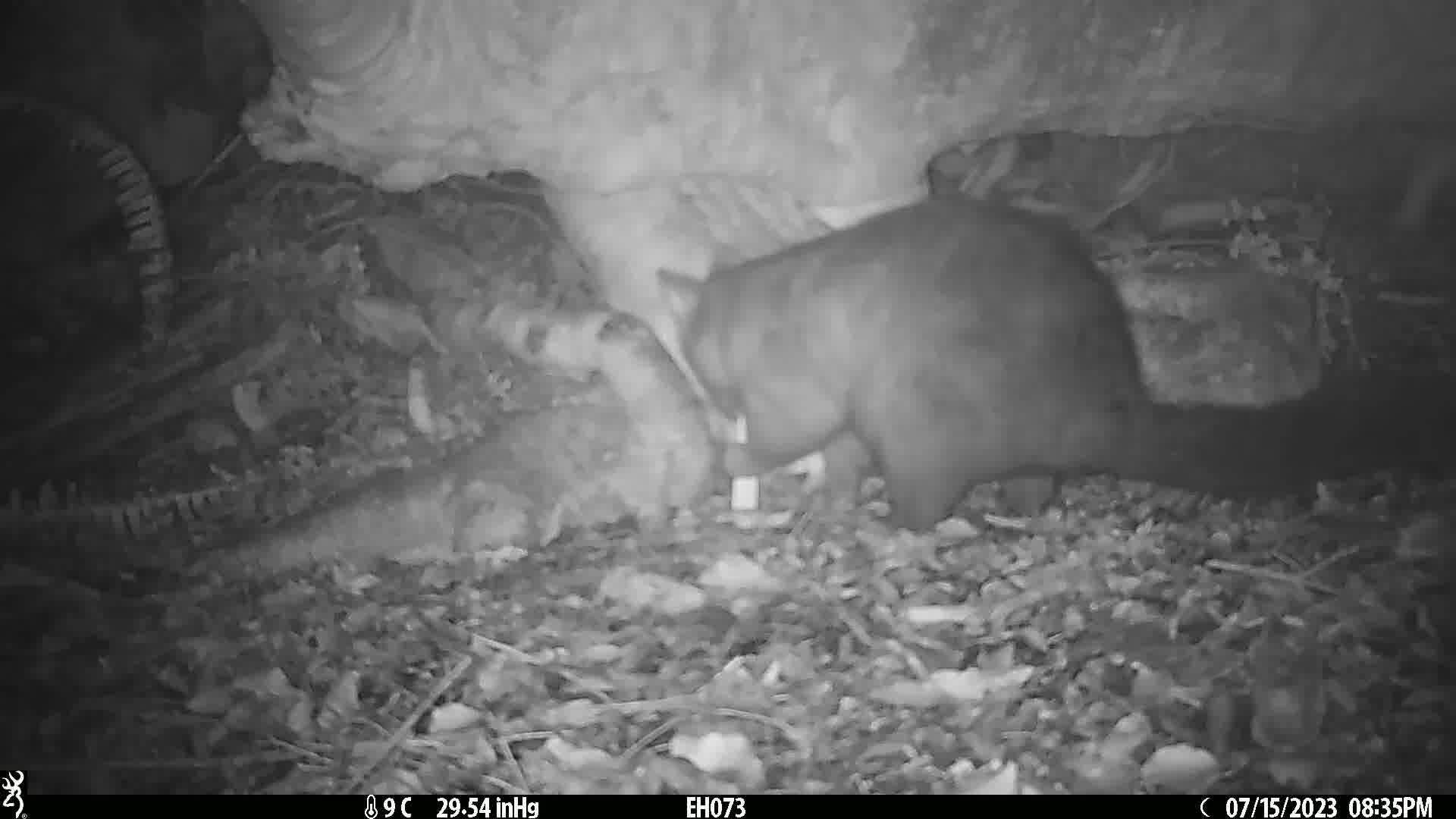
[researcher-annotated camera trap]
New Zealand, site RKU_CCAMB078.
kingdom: Animalia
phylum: Chordata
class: Mammalia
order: Diprotodontia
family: Phalangeridae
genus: Trichosurus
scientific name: Trichosurus vulpecula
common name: common brushtail possum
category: possum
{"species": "possum (common brushtail possum) (Trichosurus vulpecula)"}